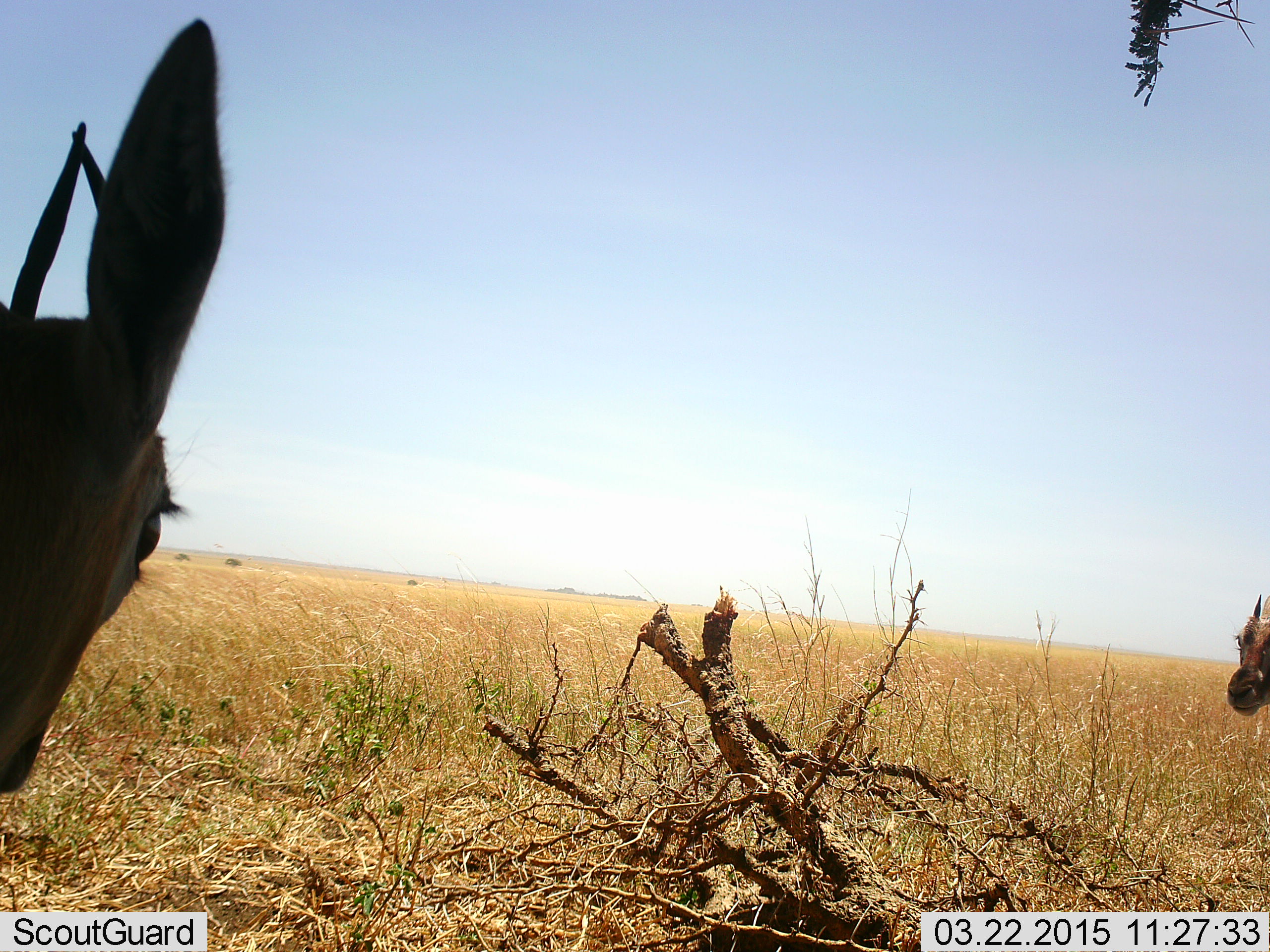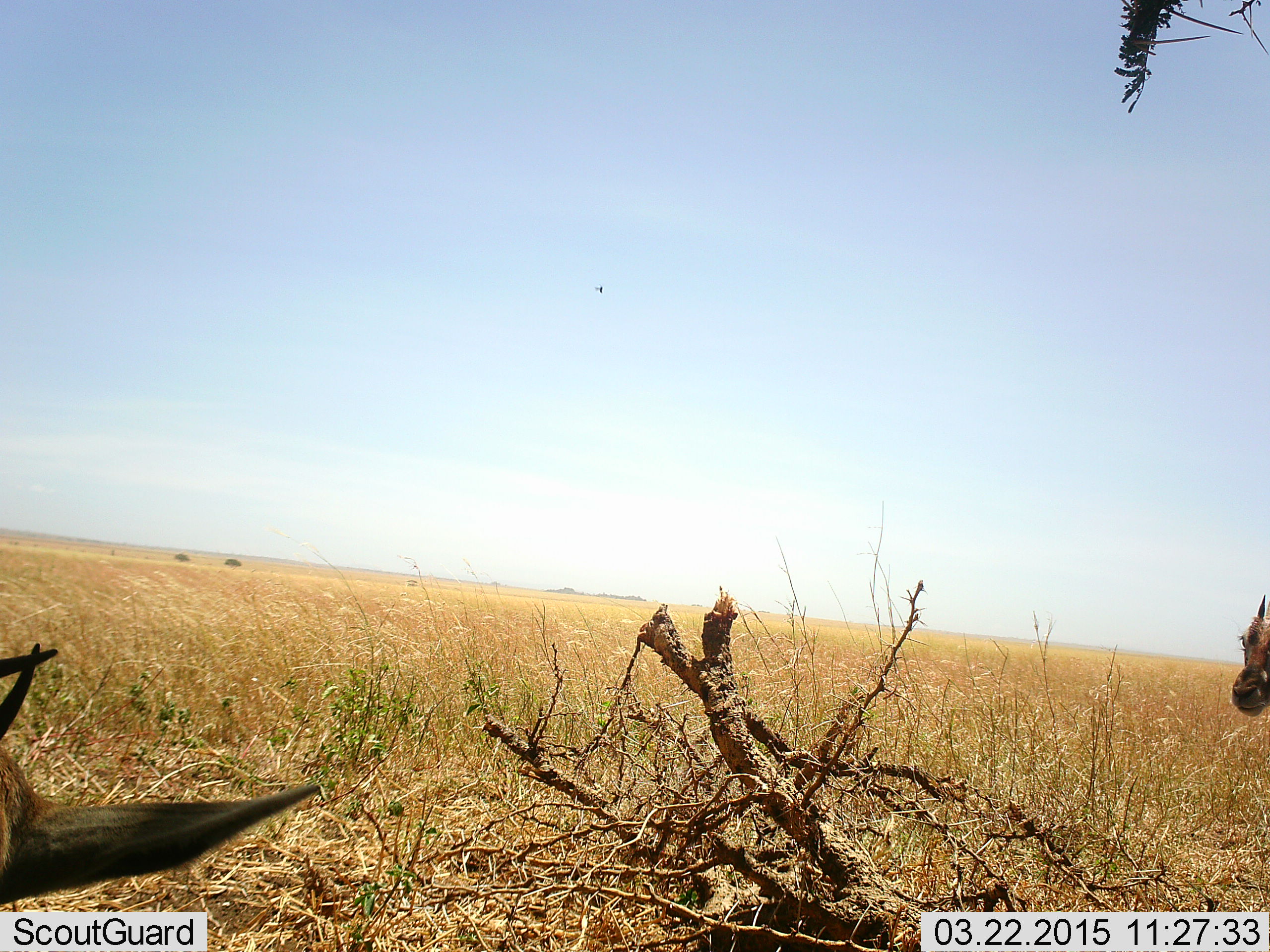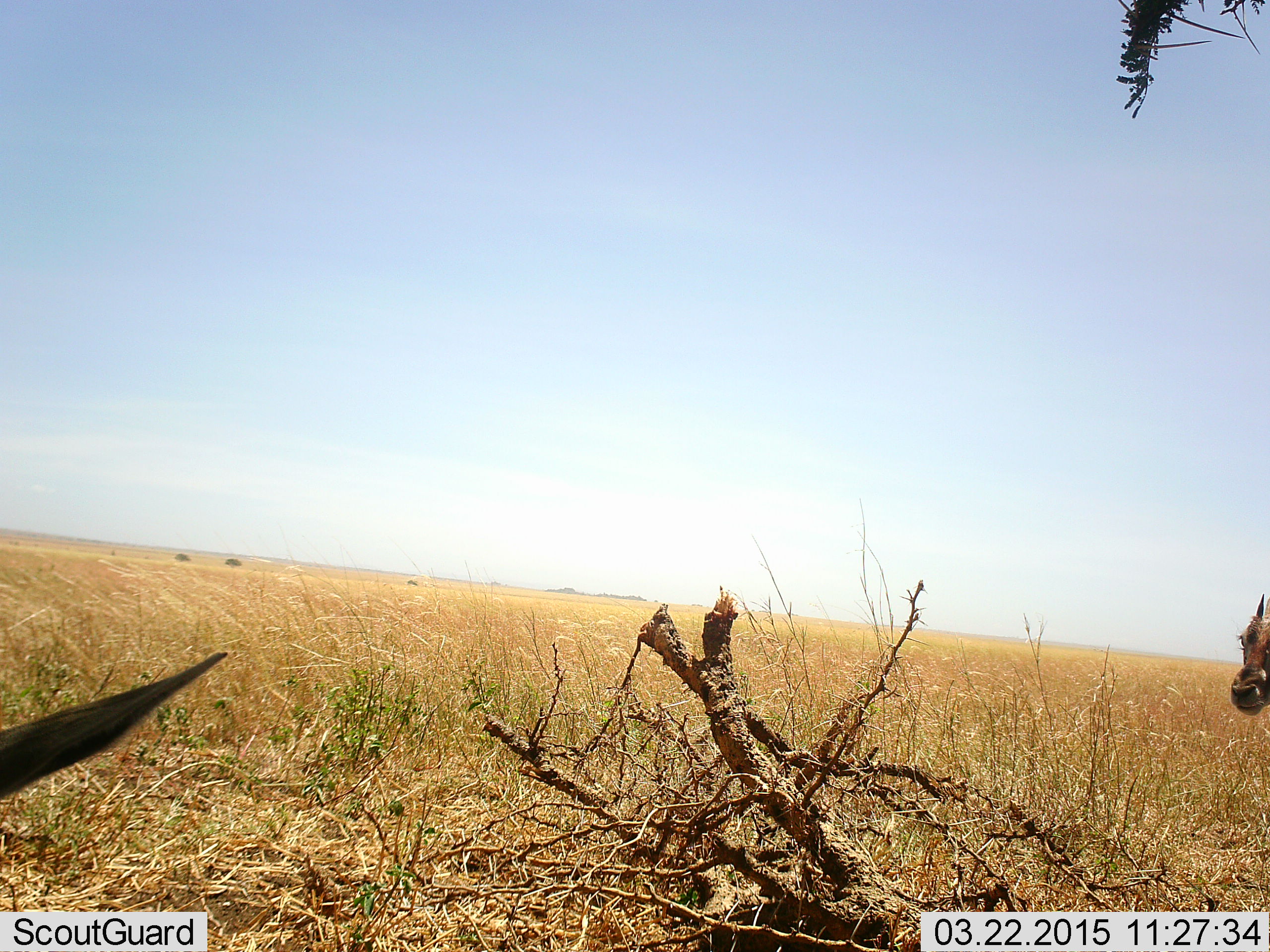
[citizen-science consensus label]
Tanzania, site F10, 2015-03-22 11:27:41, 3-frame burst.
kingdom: Animalia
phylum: Chordata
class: Mammalia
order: Artiodactyla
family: Bovidae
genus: Eudorcas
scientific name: Eudorcas thomsonii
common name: thomson's gazelle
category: gazellethomsons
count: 2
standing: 100%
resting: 10%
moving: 0%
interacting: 0%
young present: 0%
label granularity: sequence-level